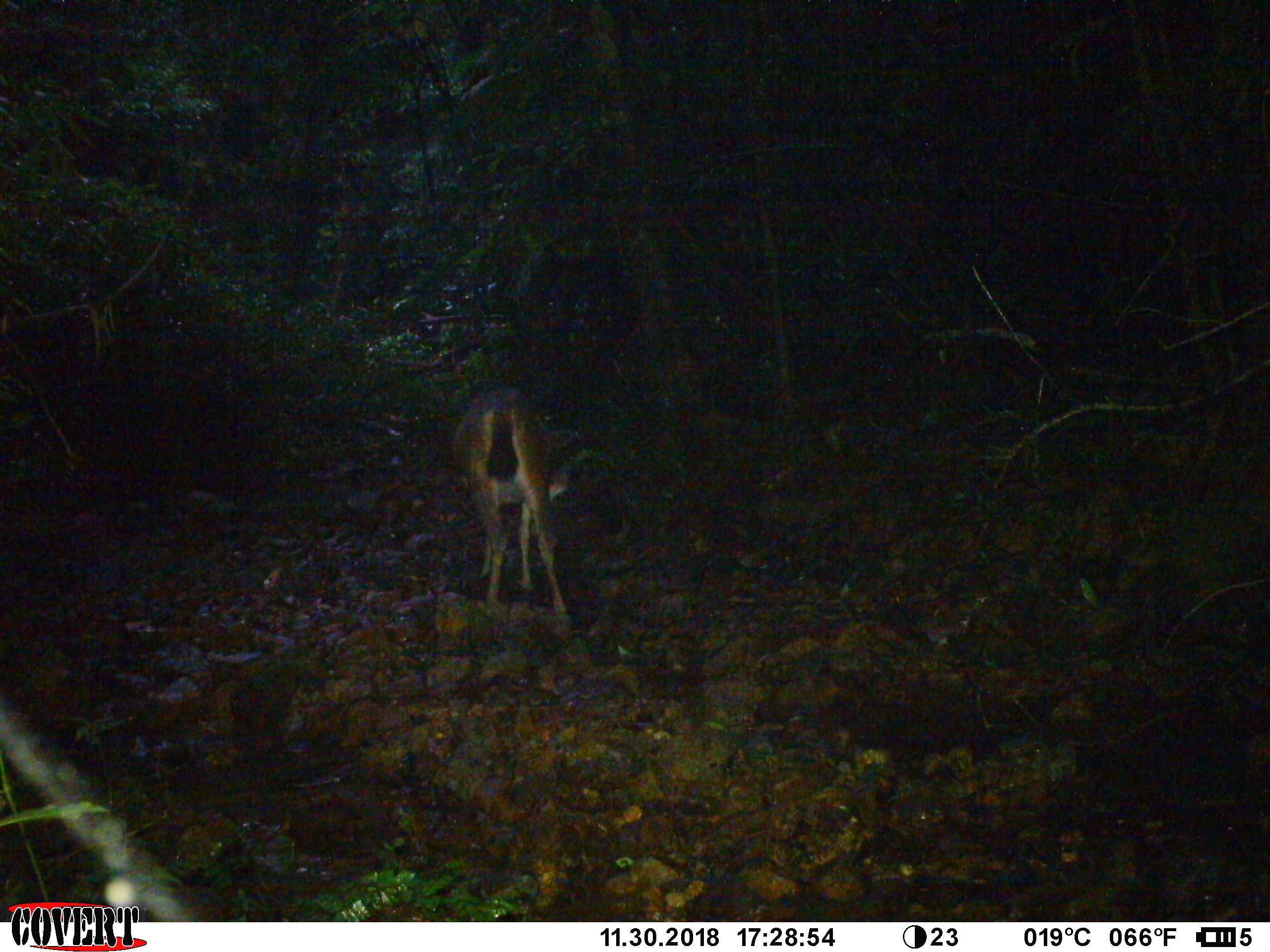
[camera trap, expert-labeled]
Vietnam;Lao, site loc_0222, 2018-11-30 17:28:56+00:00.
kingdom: Animalia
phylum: Chordata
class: Mammalia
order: Artiodactyla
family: Cervidae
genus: Rusa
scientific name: Rusa unicolor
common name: sambar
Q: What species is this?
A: Sambar (Rusa unicolor).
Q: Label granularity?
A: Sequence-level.